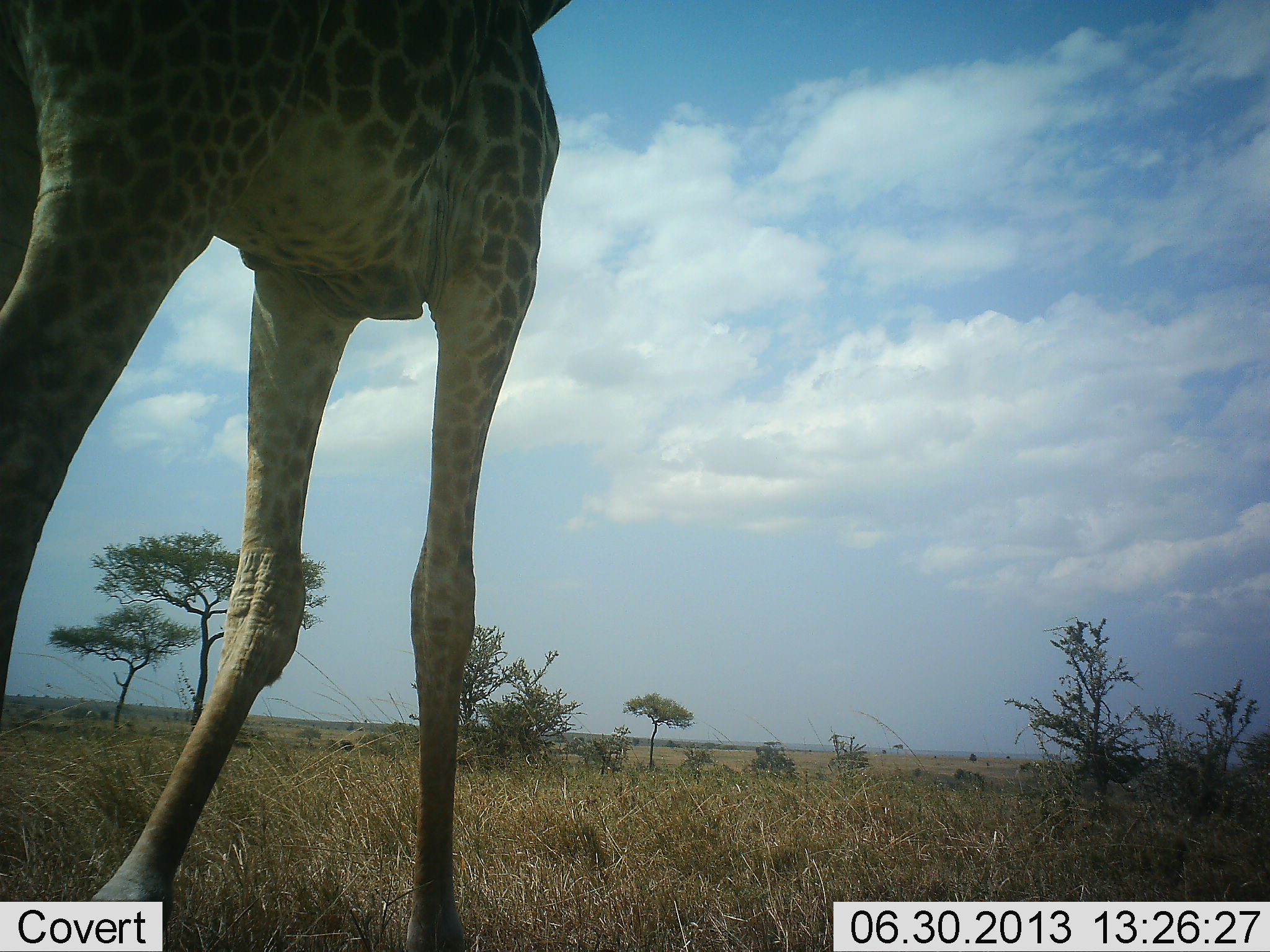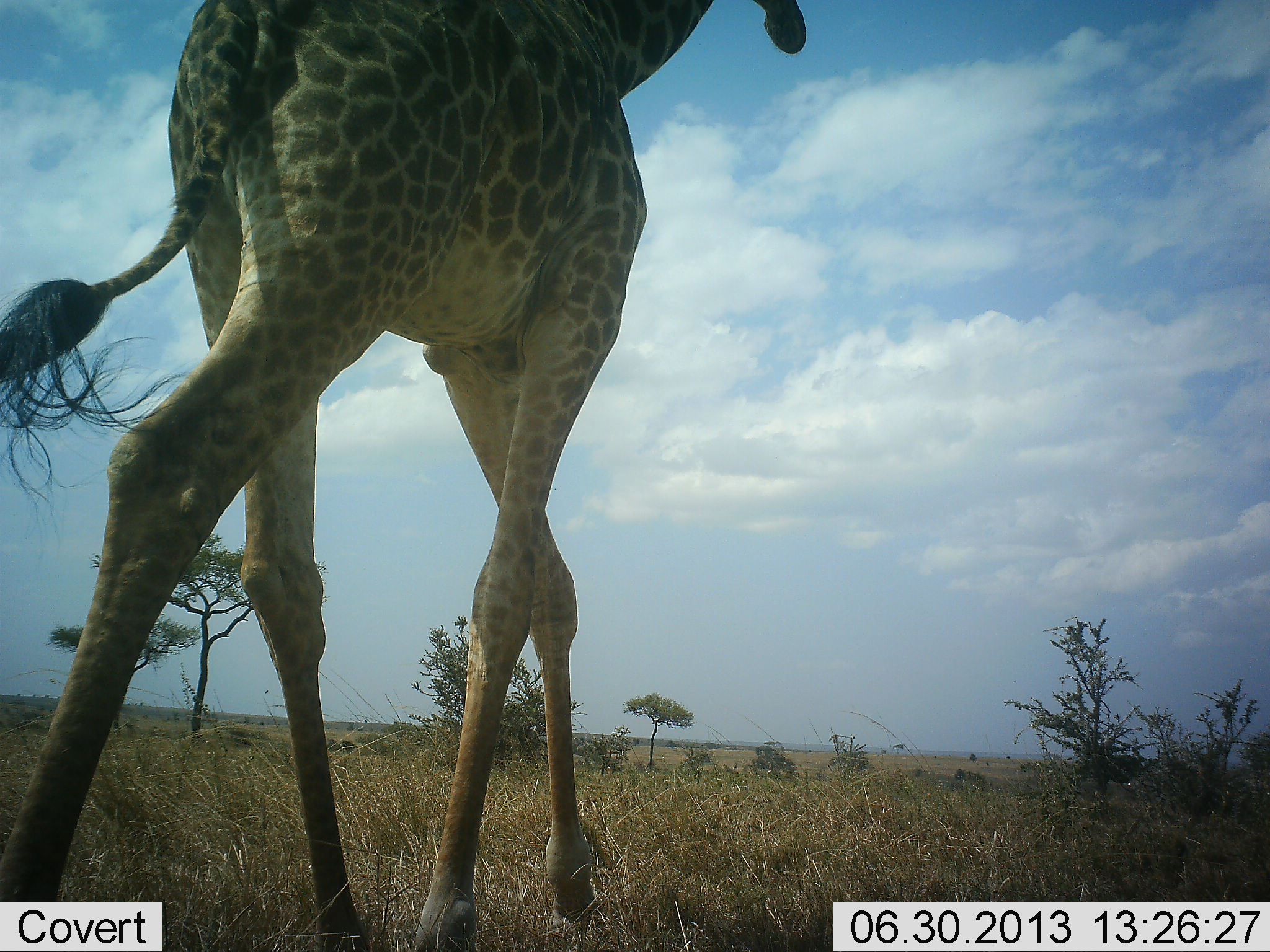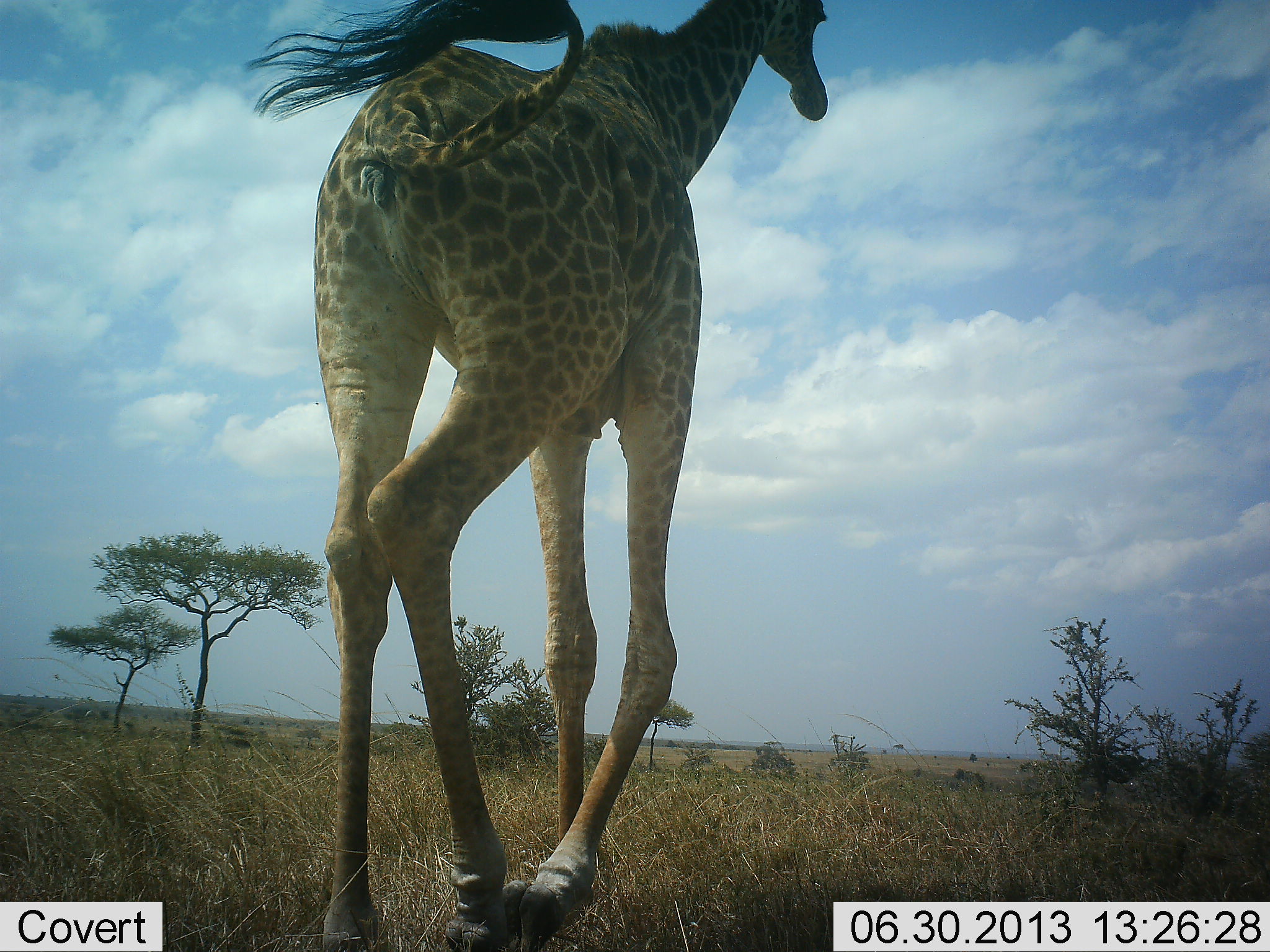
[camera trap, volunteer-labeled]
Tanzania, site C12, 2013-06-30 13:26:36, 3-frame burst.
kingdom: Animalia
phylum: Chordata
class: Mammalia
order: Artiodactyla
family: Giraffidae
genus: Giraffa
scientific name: Giraffa camelopardalis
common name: giraffe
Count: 1.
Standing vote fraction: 3%.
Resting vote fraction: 0%.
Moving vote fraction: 100%.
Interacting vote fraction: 0%.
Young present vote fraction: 0%.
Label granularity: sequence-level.